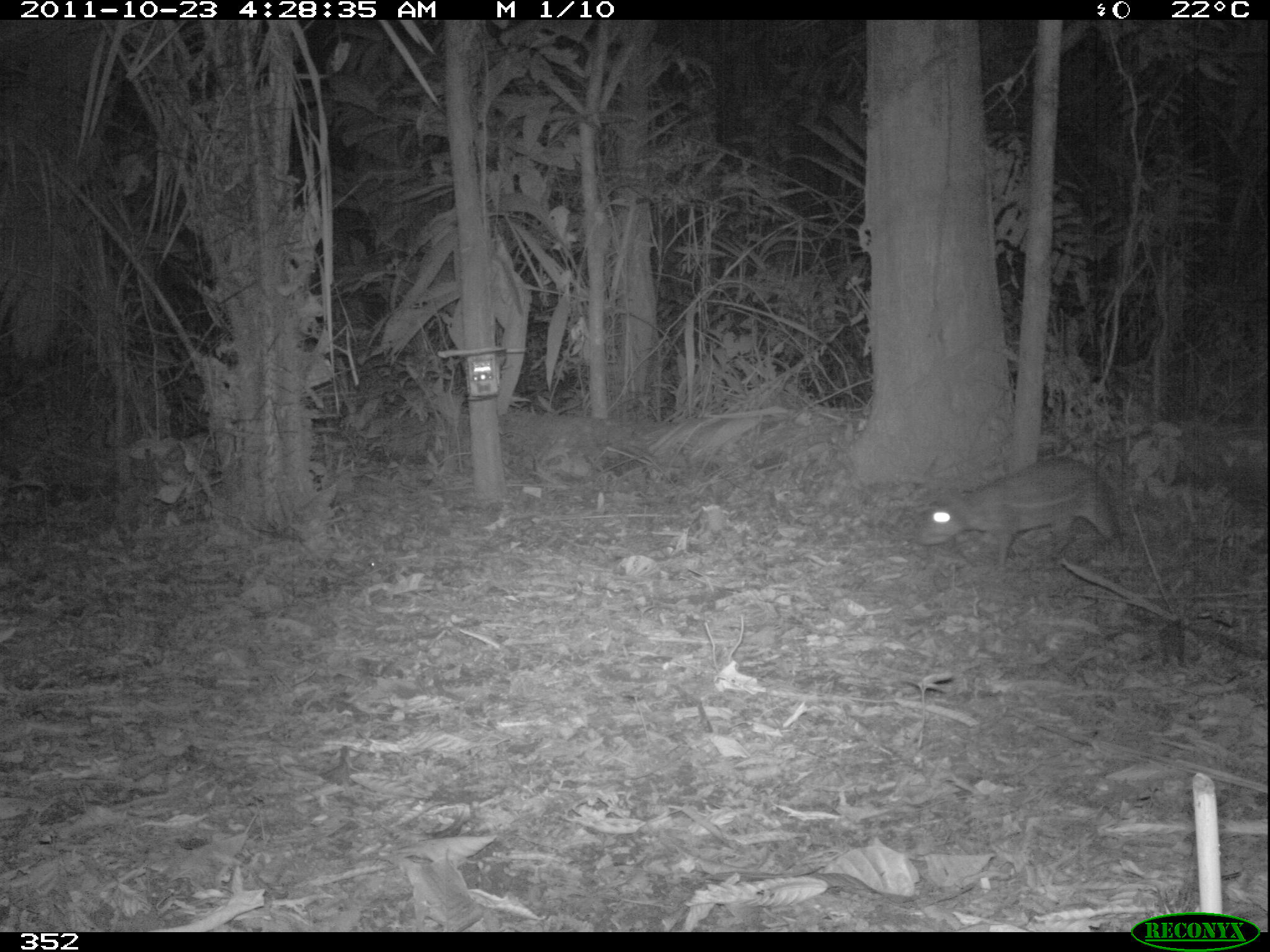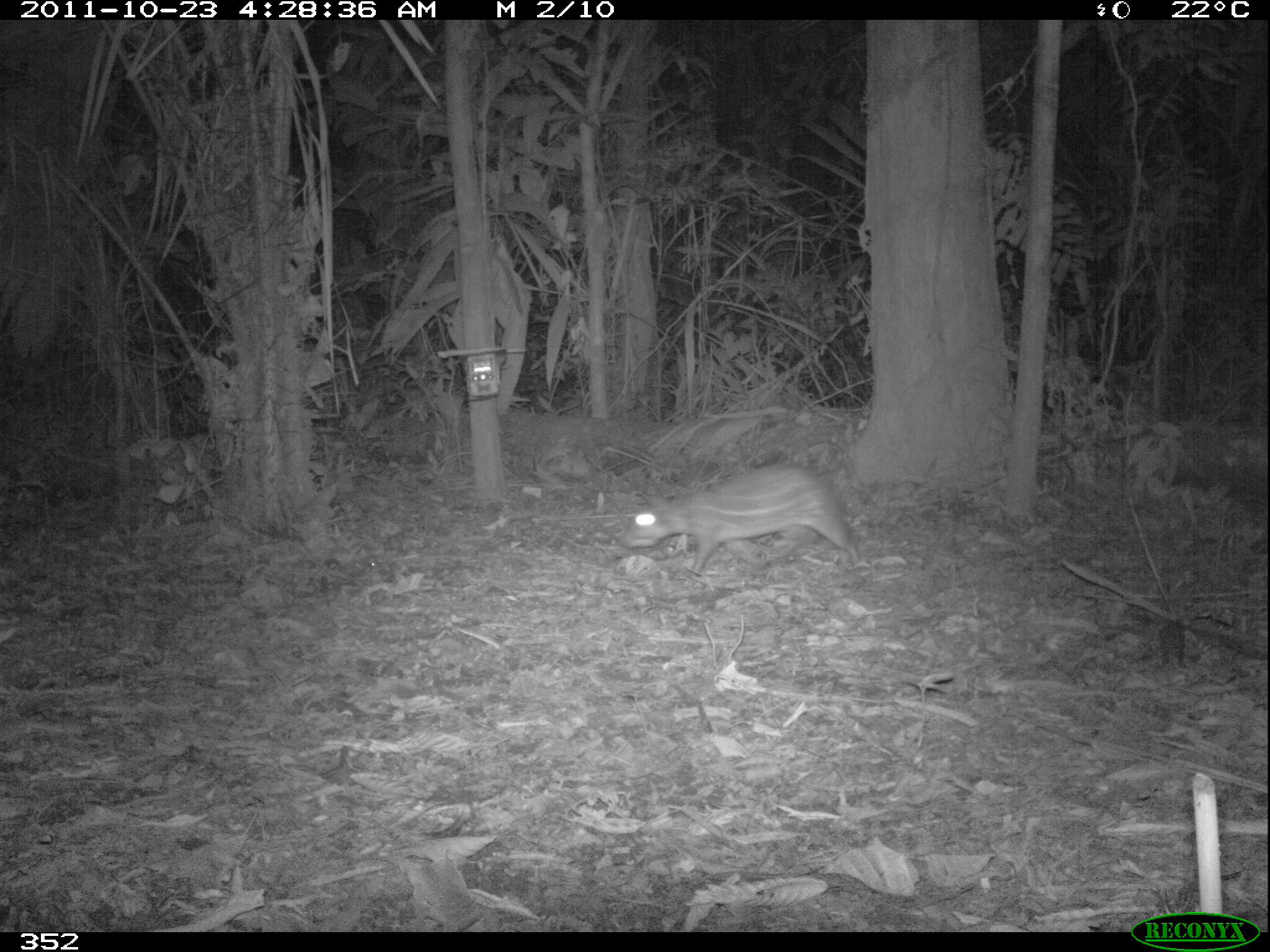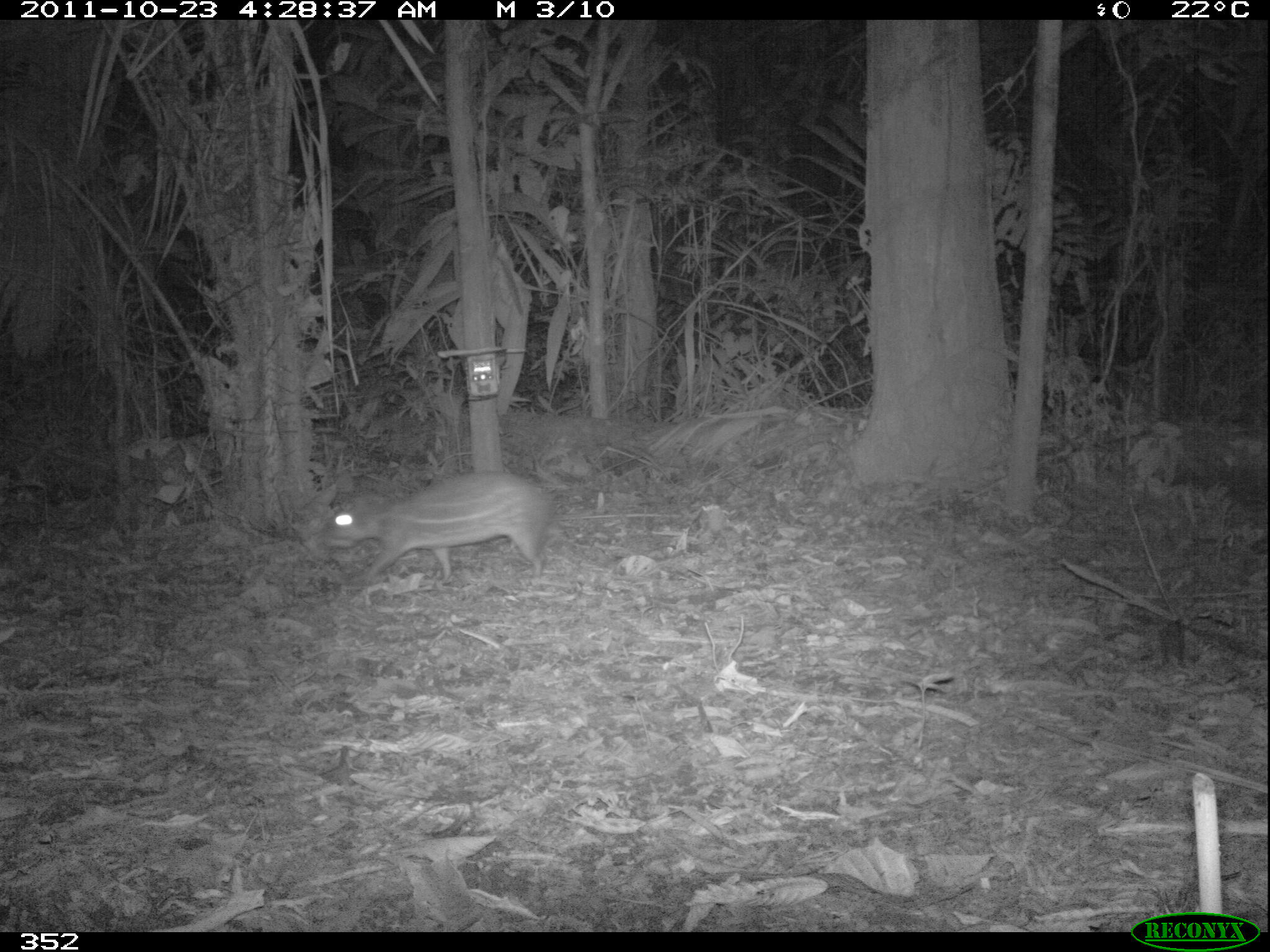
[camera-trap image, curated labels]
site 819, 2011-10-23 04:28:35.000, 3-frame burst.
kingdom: Animalia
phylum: Chordata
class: Mammalia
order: Rodentia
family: Cuniculidae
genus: Cuniculus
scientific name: Cuniculus paca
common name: spotted paca